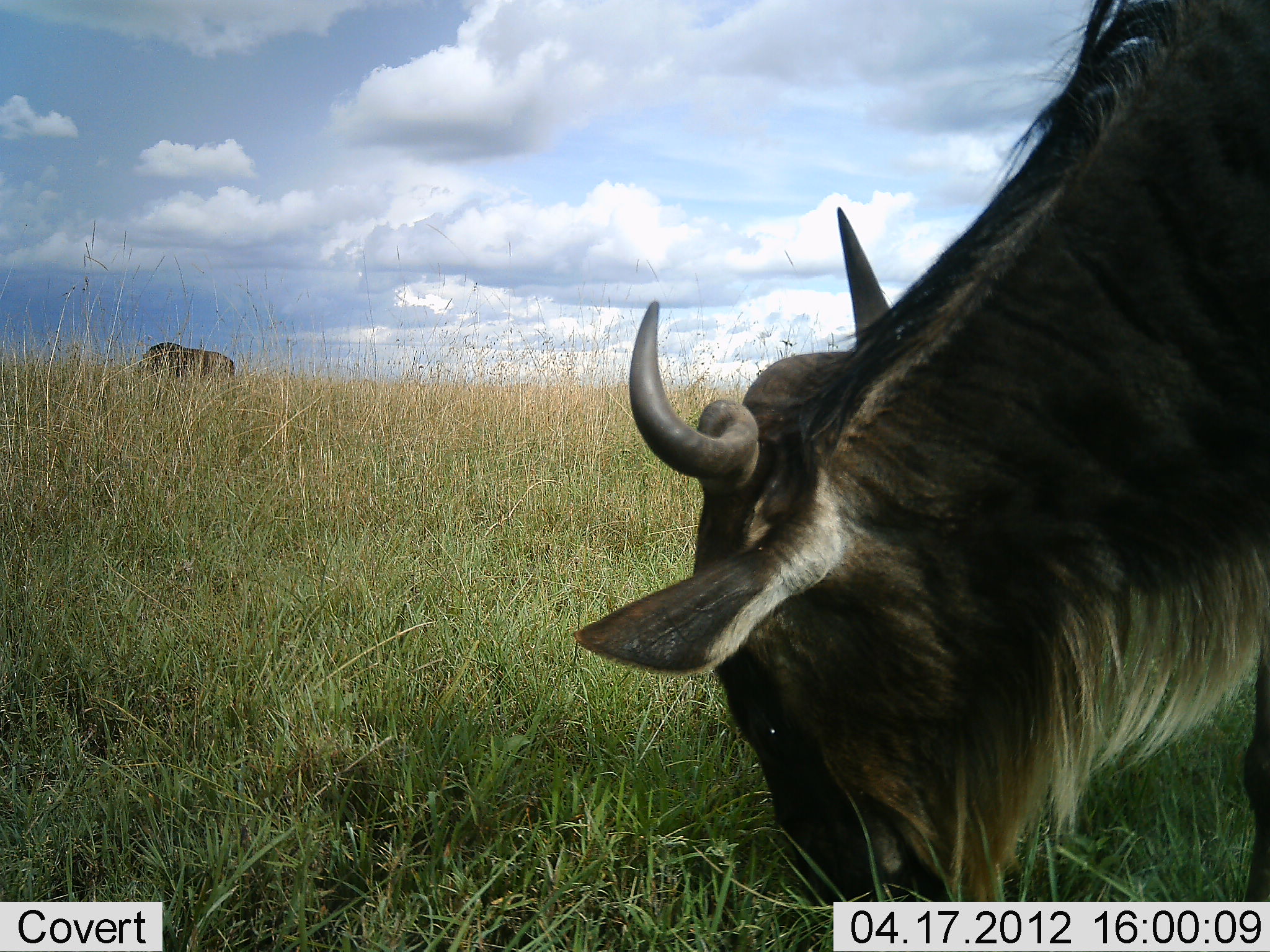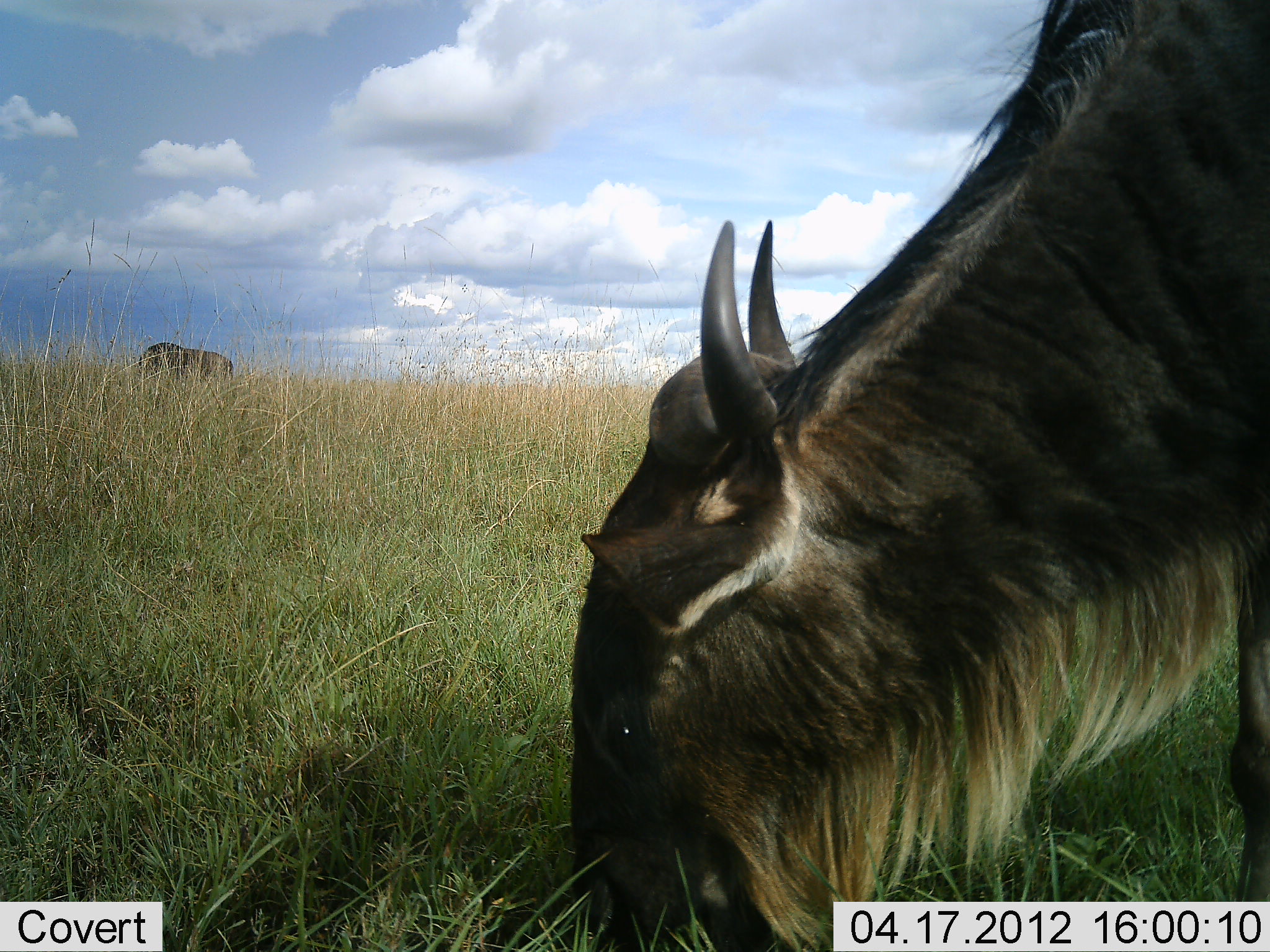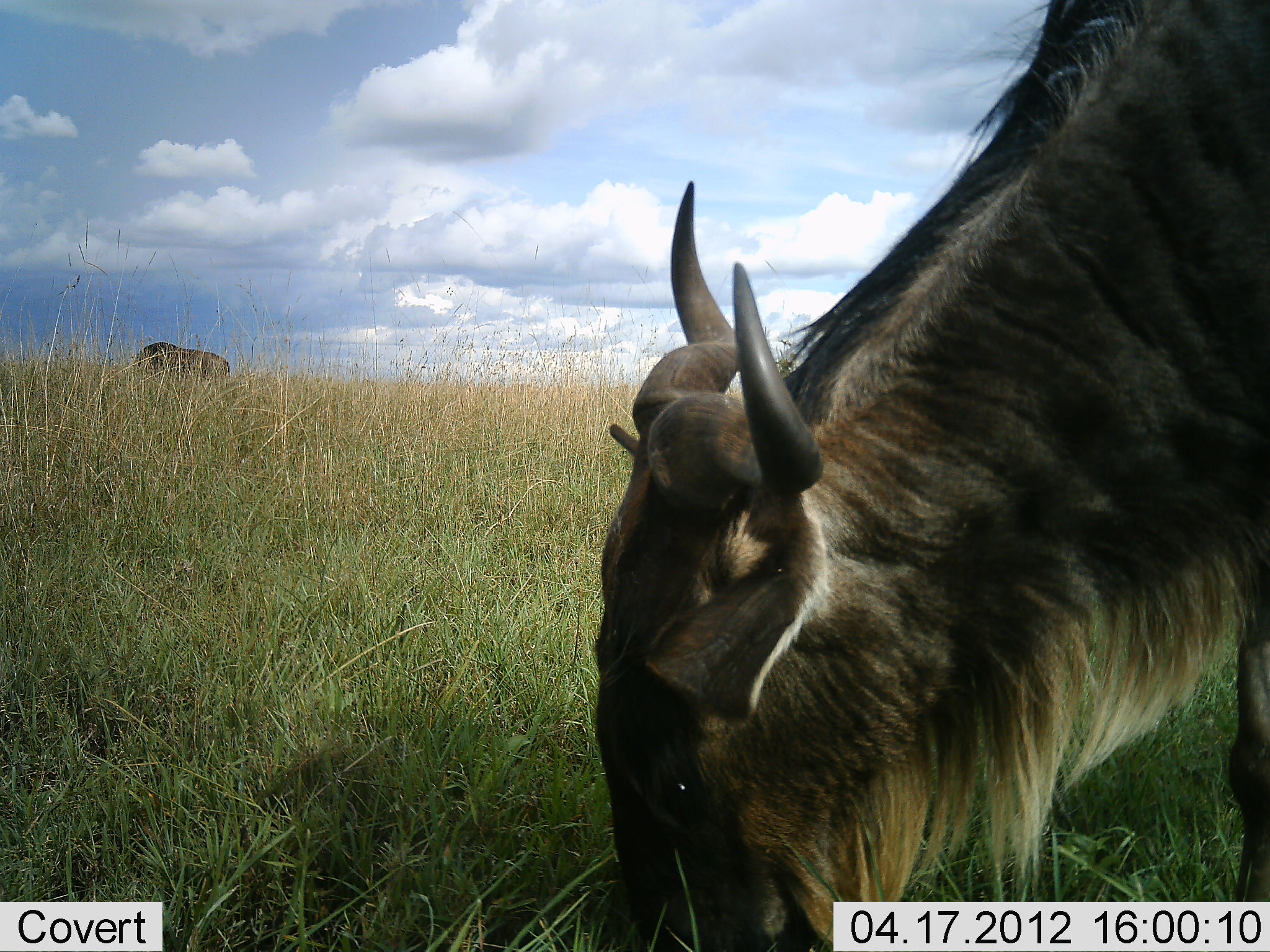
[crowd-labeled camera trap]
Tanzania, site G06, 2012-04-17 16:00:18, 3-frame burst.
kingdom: Animalia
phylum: Chordata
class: Mammalia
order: Artiodactyla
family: Bovidae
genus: Connochaetes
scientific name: Connochaetes taurinus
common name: blue wildebeest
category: wildebeest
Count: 2.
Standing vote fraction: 19%.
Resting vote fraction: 0%.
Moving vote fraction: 0%.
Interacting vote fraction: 0%.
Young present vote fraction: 0%.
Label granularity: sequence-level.